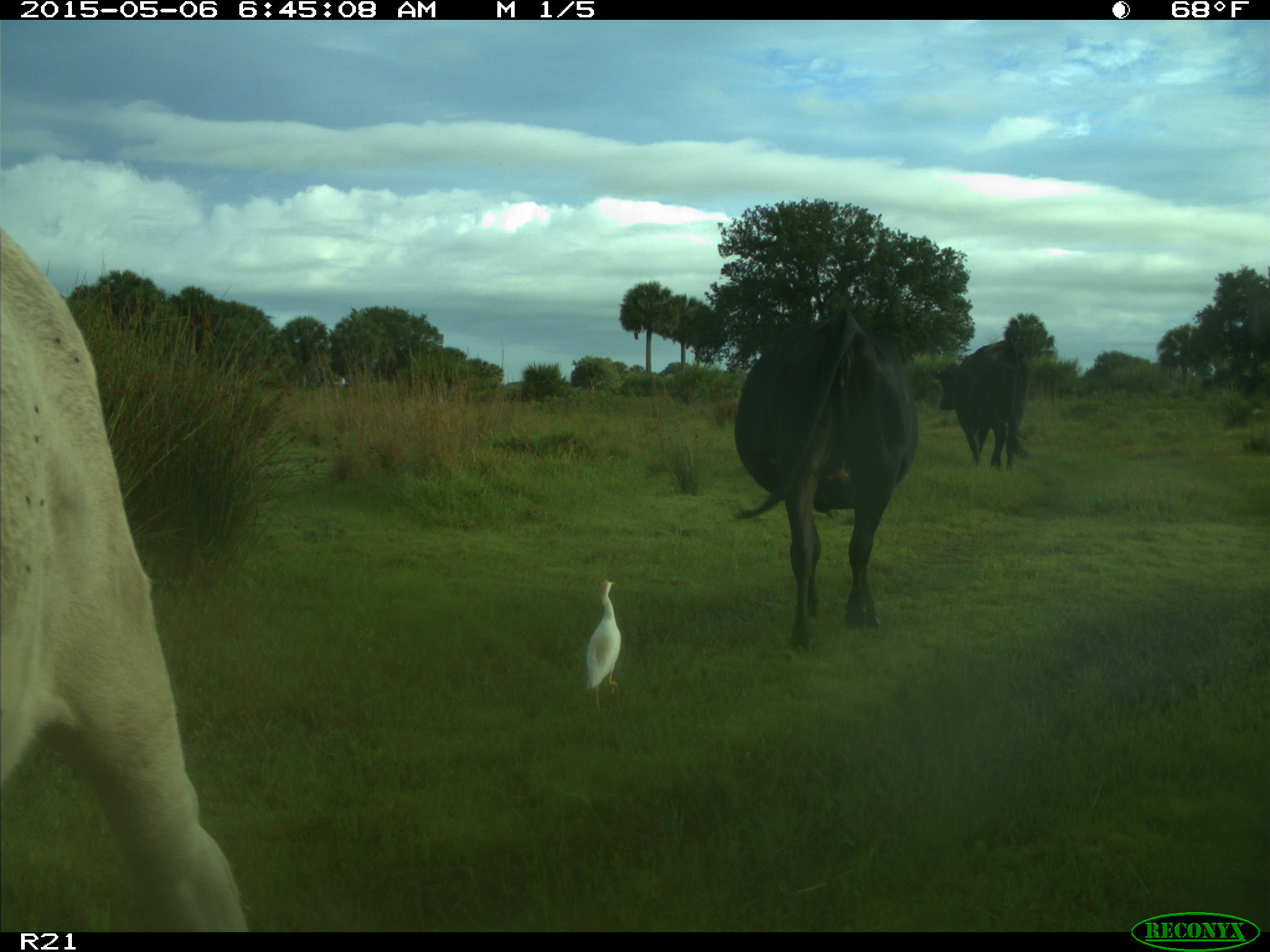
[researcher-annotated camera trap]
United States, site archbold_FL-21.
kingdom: Animalia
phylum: Chordata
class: Mammalia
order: Artiodactyla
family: Bovidae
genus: Bos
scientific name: Bos taurus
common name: domestic cow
Bos taurus (domestic cow).